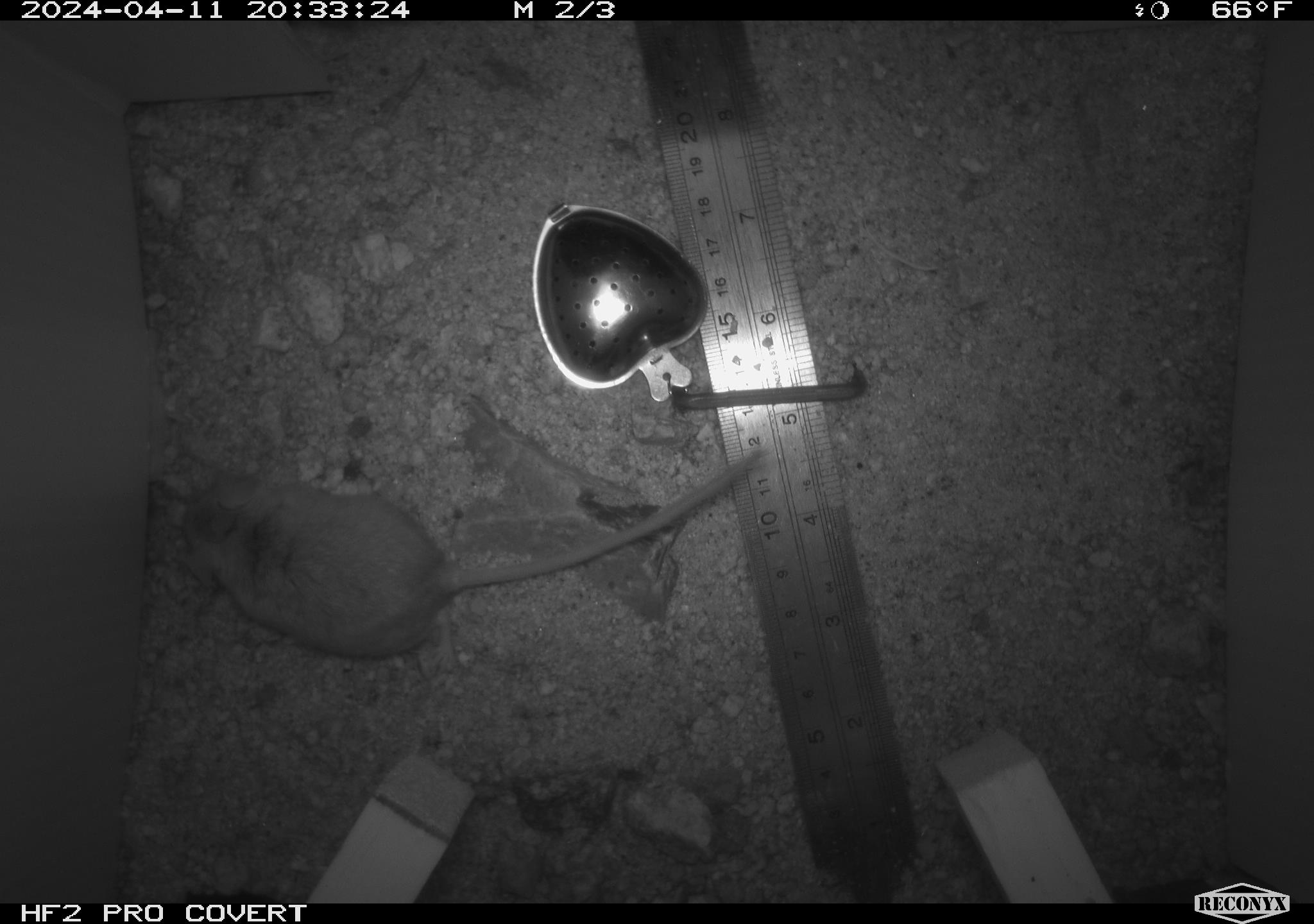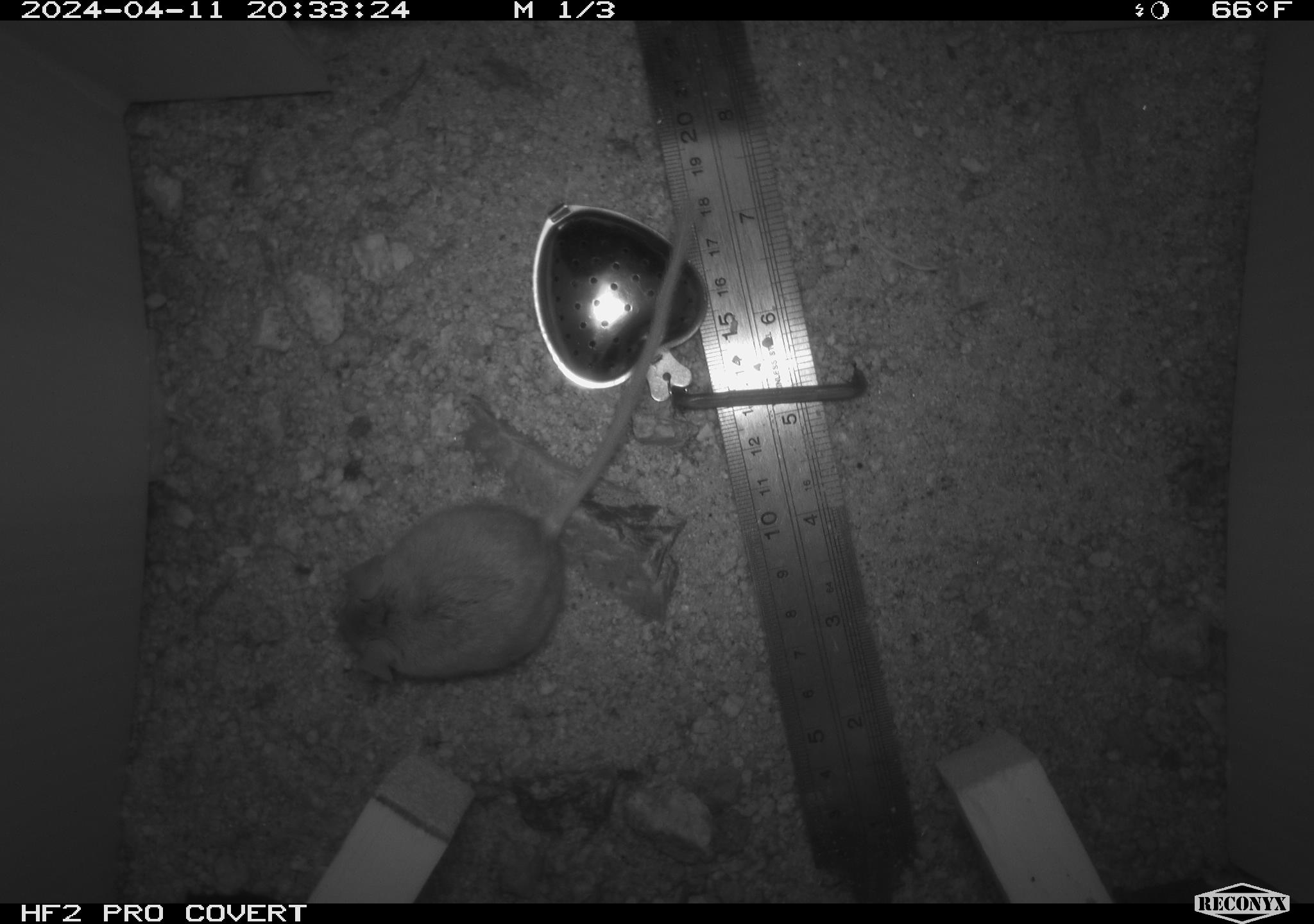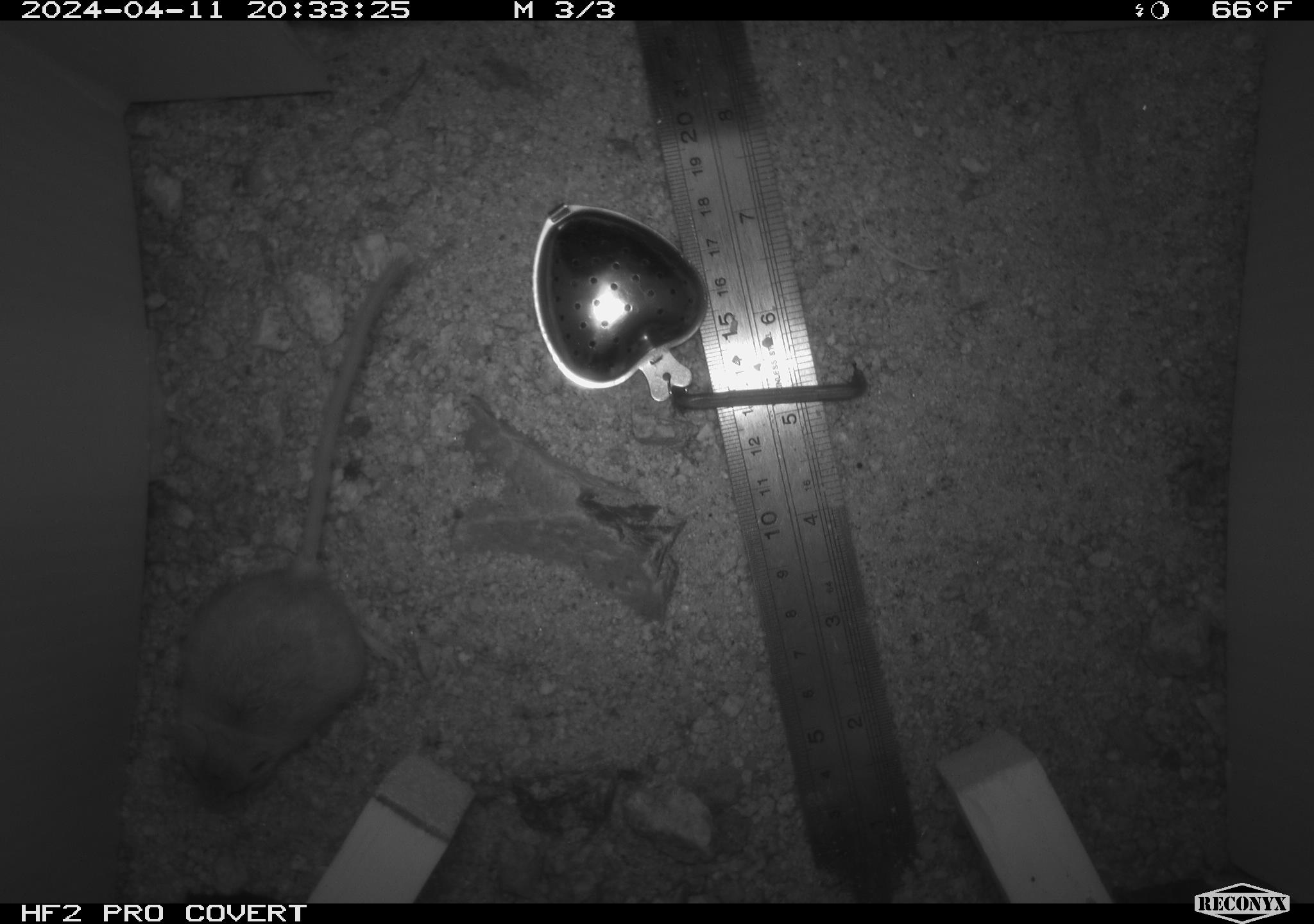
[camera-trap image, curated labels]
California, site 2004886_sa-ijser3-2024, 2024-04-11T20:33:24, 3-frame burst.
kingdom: Animalia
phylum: Chordata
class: Mammalia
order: Rodentia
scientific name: Rodentia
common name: mouse species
Mouse species (Rodentia).